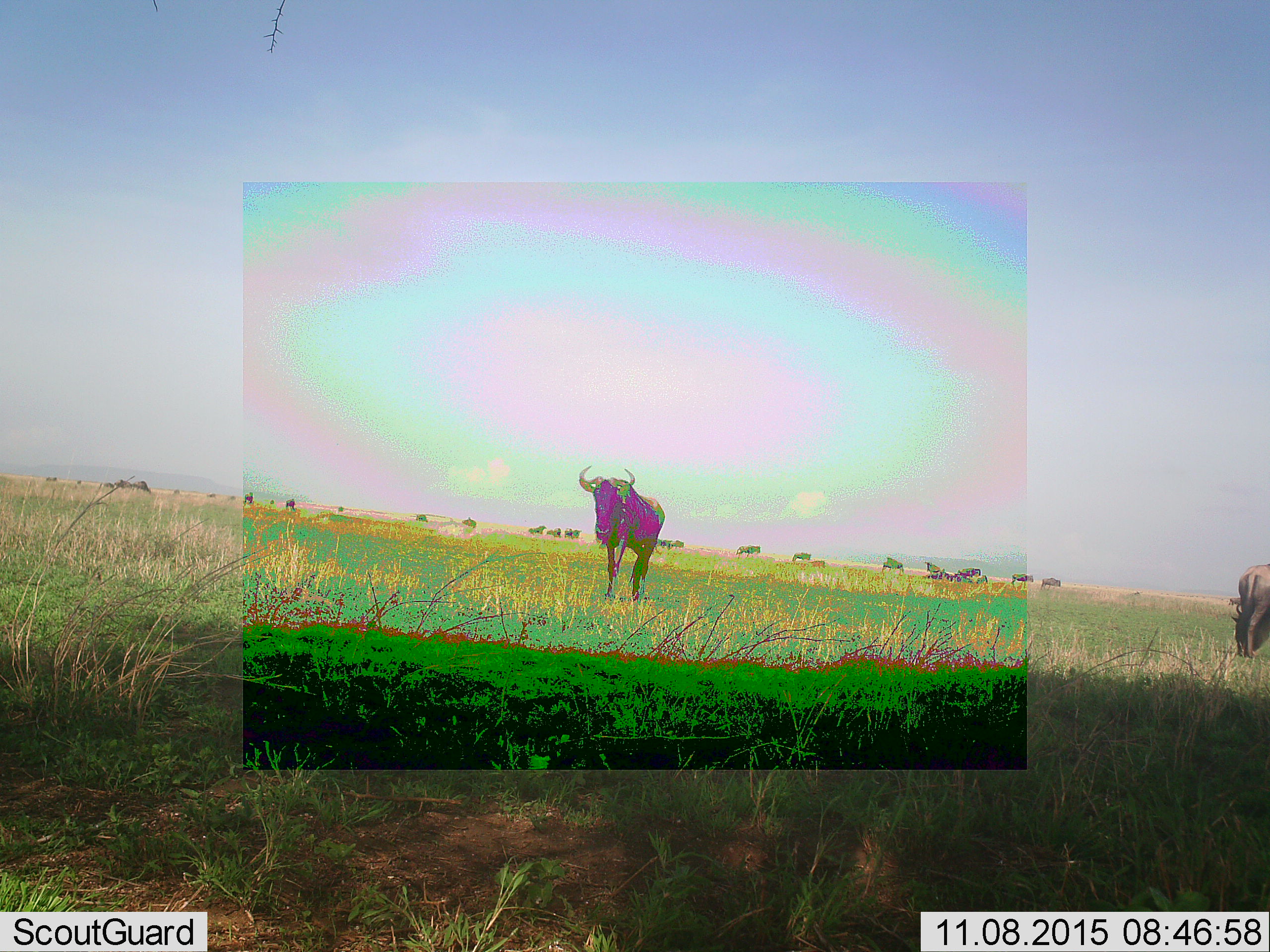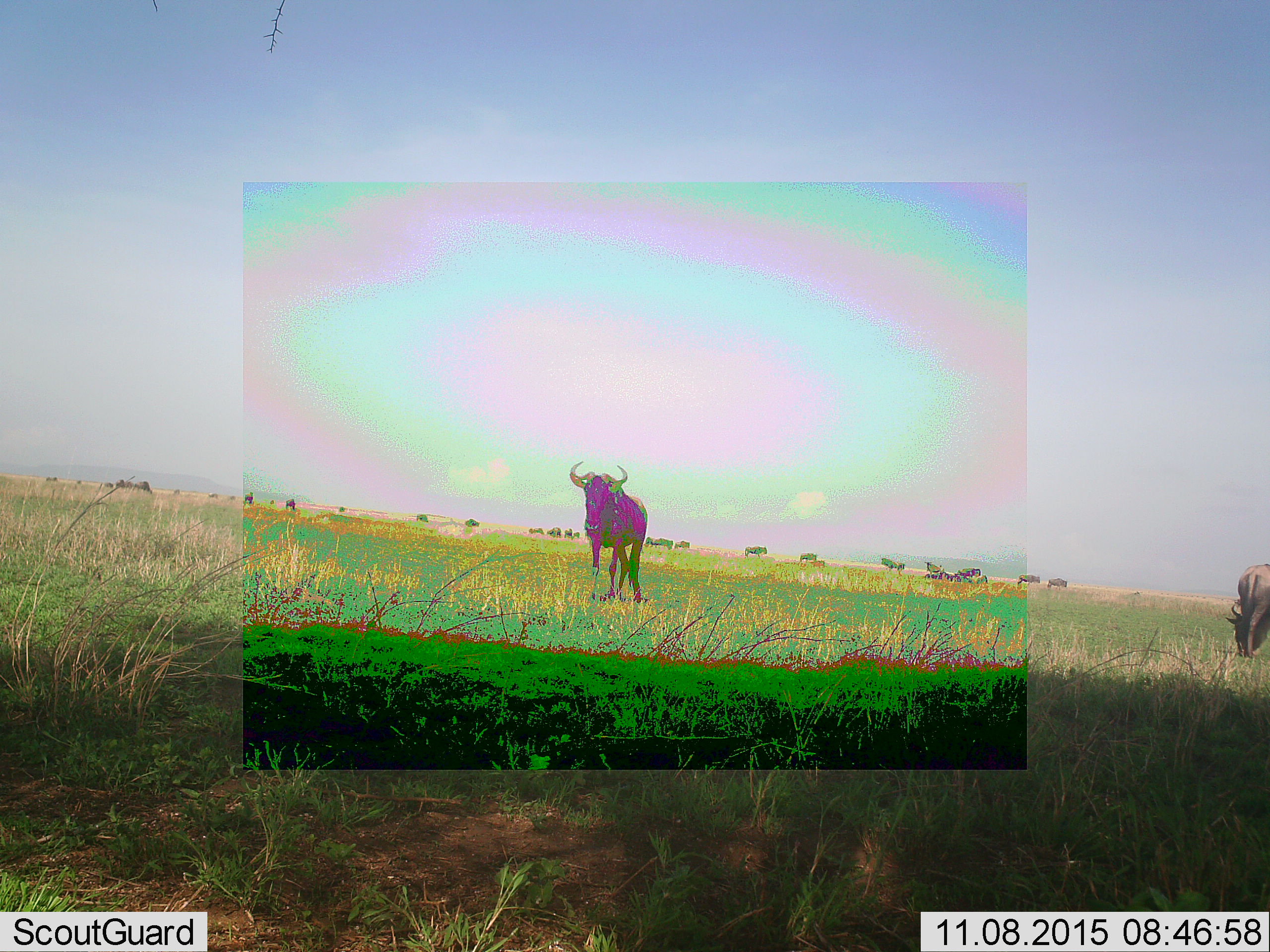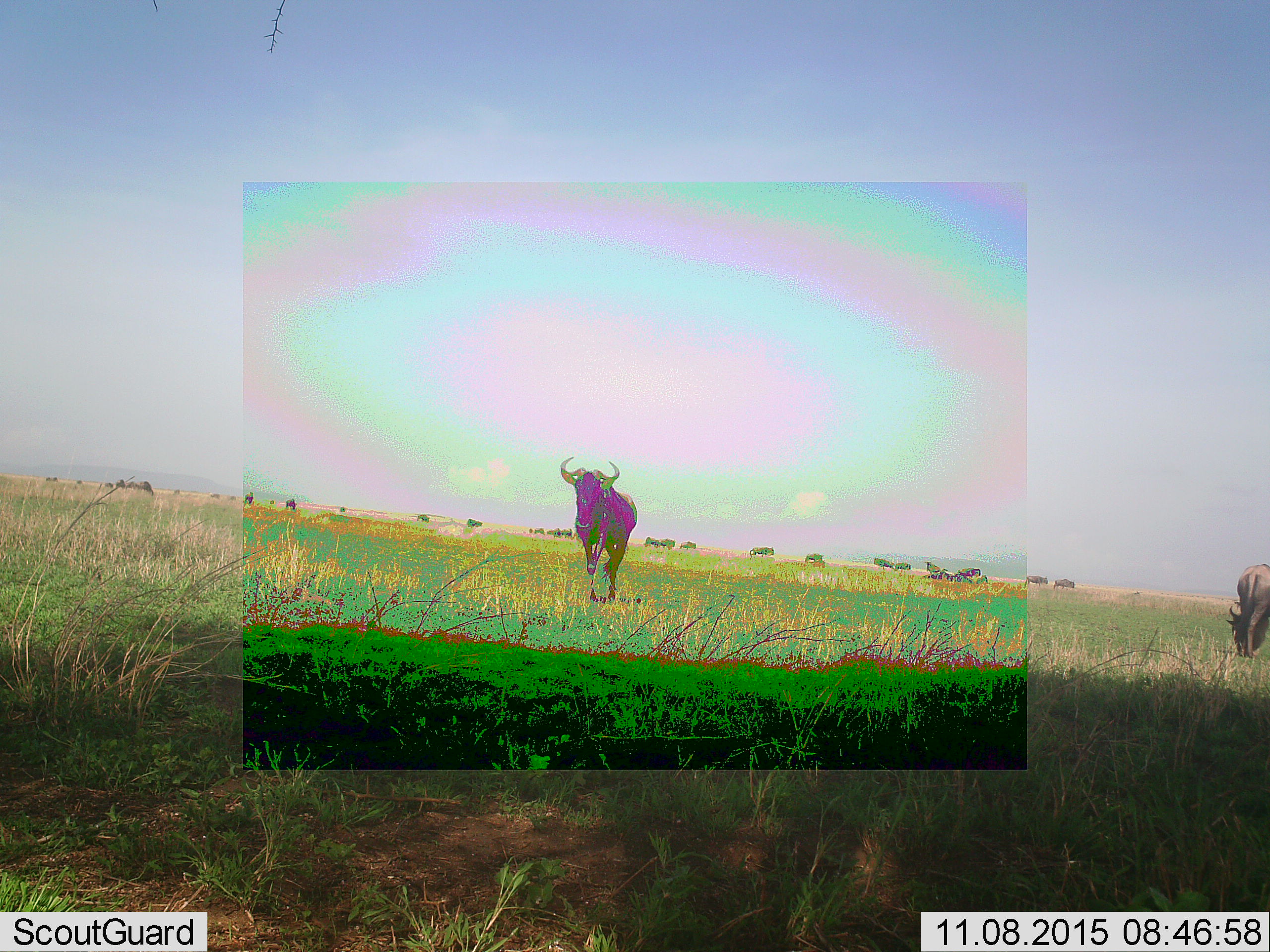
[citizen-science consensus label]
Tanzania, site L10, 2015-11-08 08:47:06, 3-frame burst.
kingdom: Animalia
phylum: Chordata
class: Mammalia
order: Artiodactyla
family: Bovidae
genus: Connochaetes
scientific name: Connochaetes taurinus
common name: blue wildebeest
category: wildebeest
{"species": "wildebeest (blue wildebeest) (Connochaetes taurinus)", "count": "11-50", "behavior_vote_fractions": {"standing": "43%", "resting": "14%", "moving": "86%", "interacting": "0%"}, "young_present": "0%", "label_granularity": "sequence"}